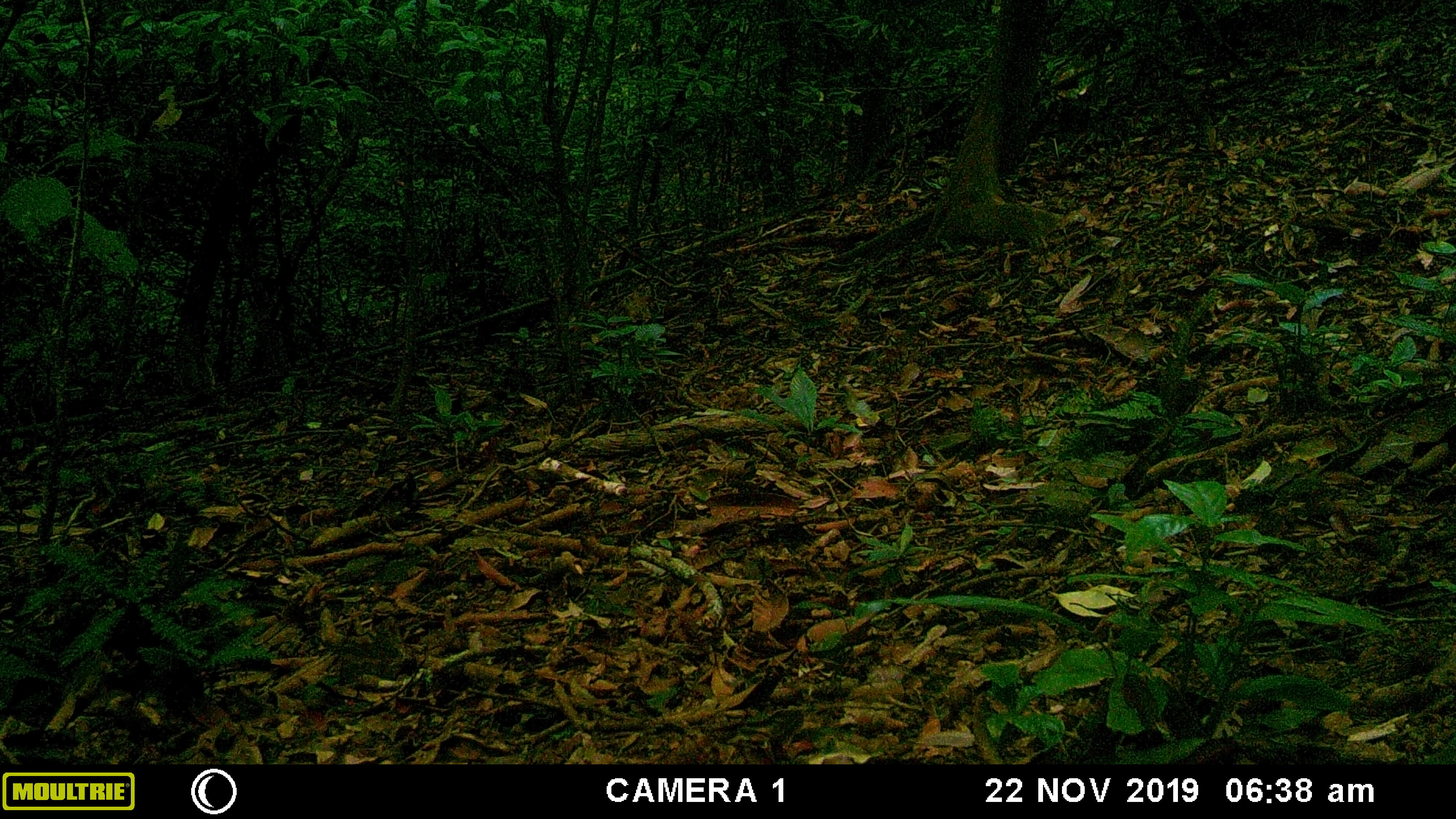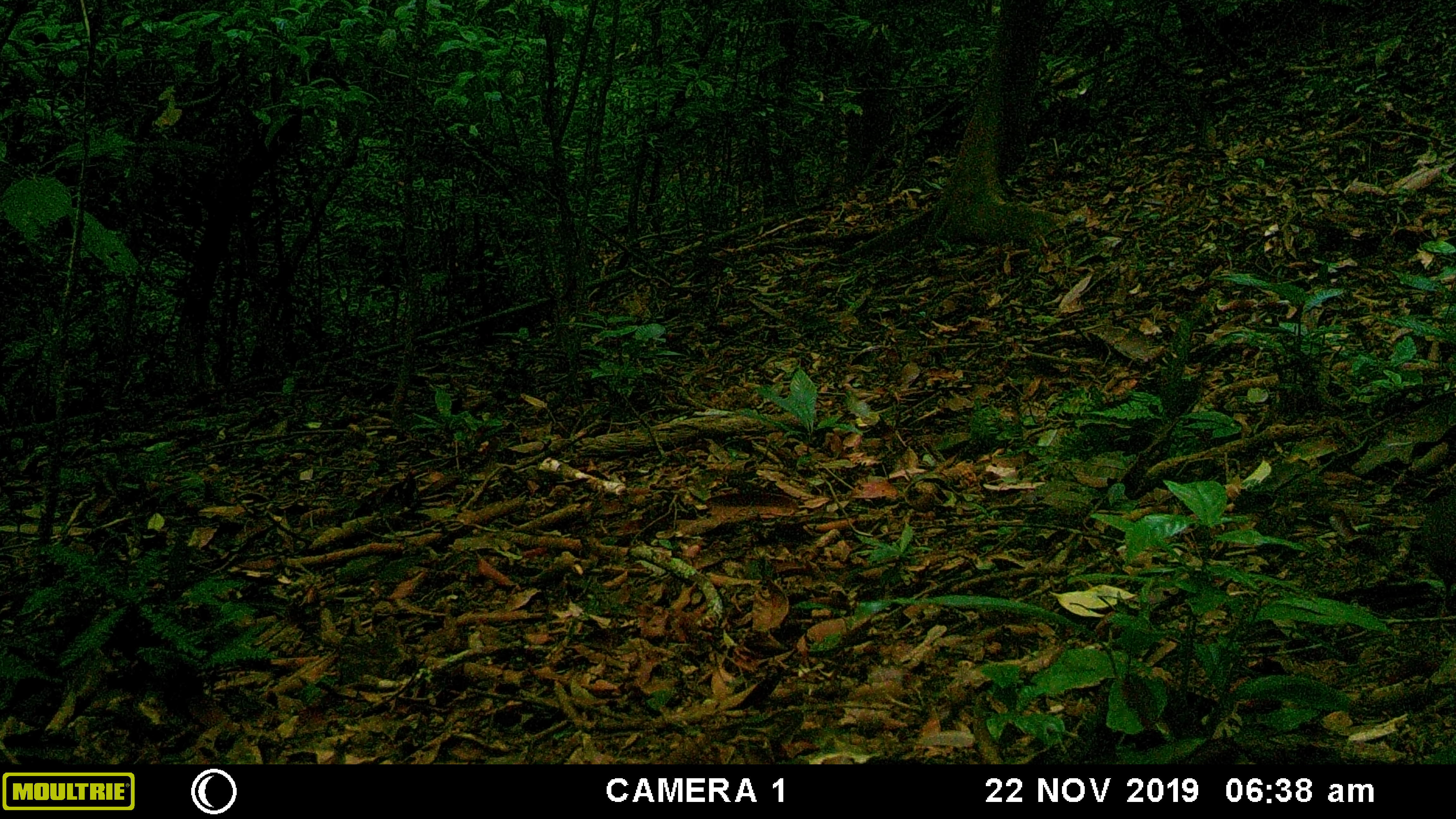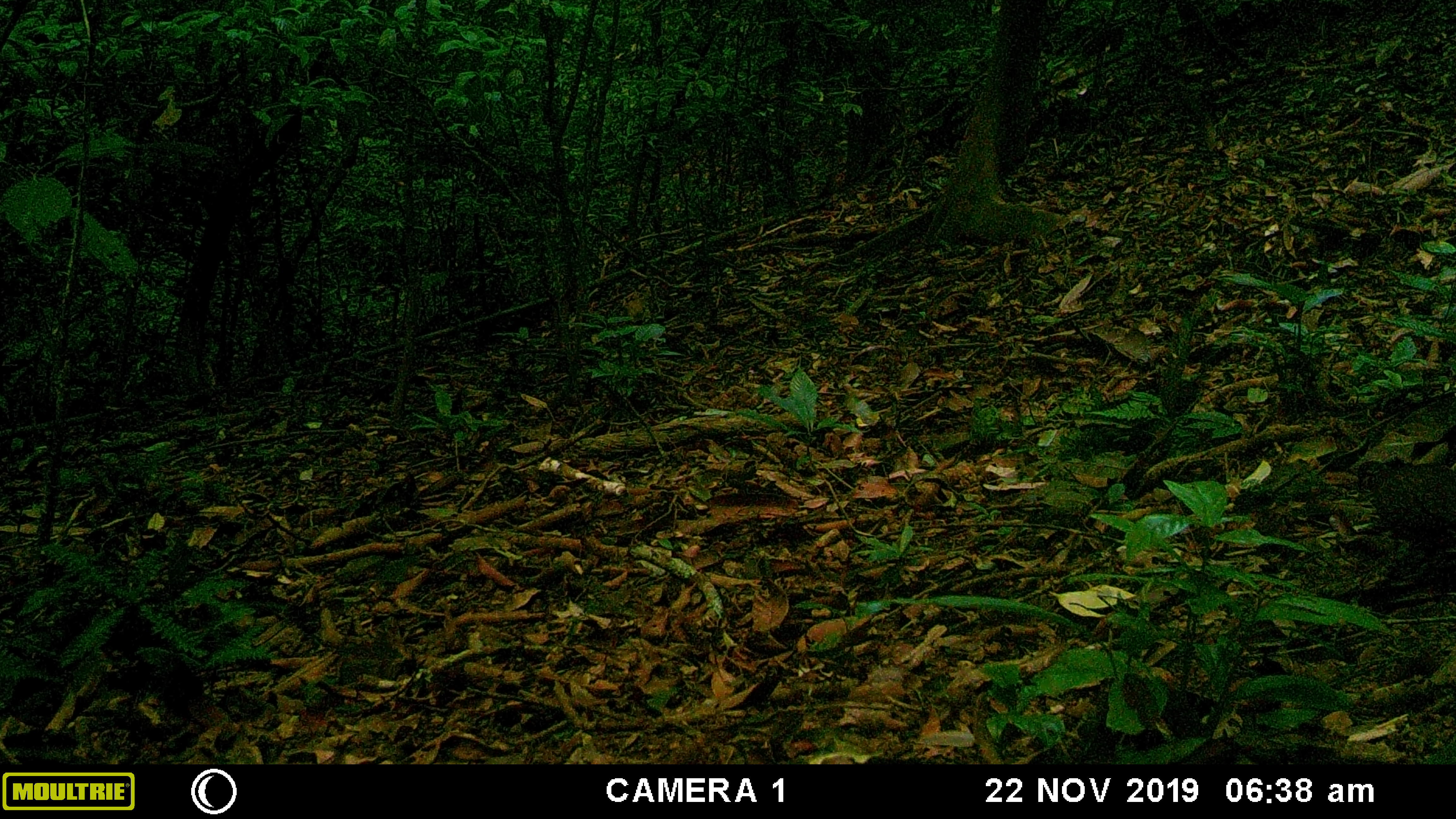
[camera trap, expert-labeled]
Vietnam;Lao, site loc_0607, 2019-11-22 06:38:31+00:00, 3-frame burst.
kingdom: Animalia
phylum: Chordata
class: Aves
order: Galliformes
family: Phasianidae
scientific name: Phasianidae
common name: partridge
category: unidentified partridge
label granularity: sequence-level